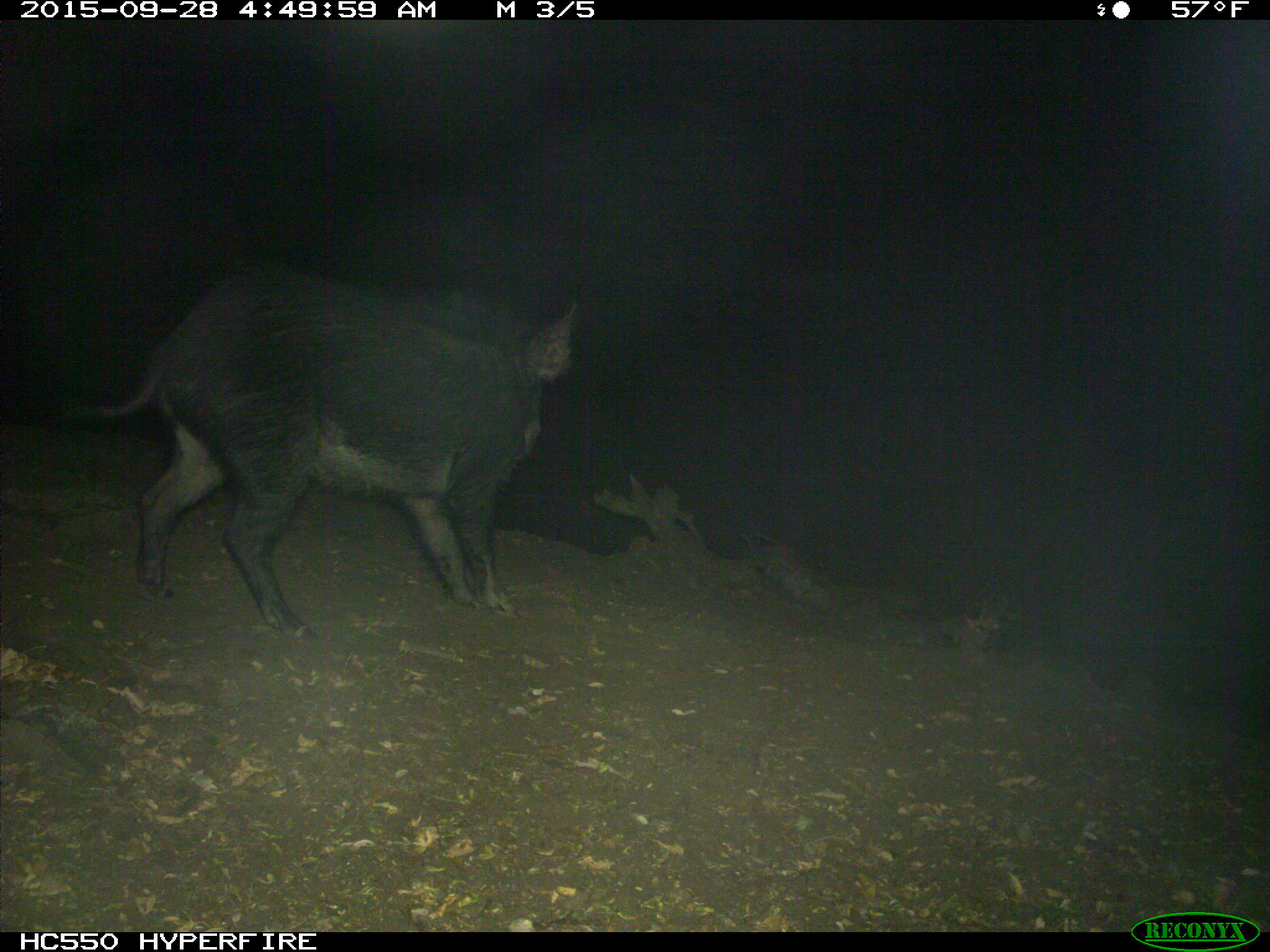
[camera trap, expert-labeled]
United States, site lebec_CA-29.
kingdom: Animalia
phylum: Chordata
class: Mammalia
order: Artiodactyla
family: Suidae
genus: Sus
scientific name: Sus scrofa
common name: wild boar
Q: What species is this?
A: Sus scrofa (wild boar).